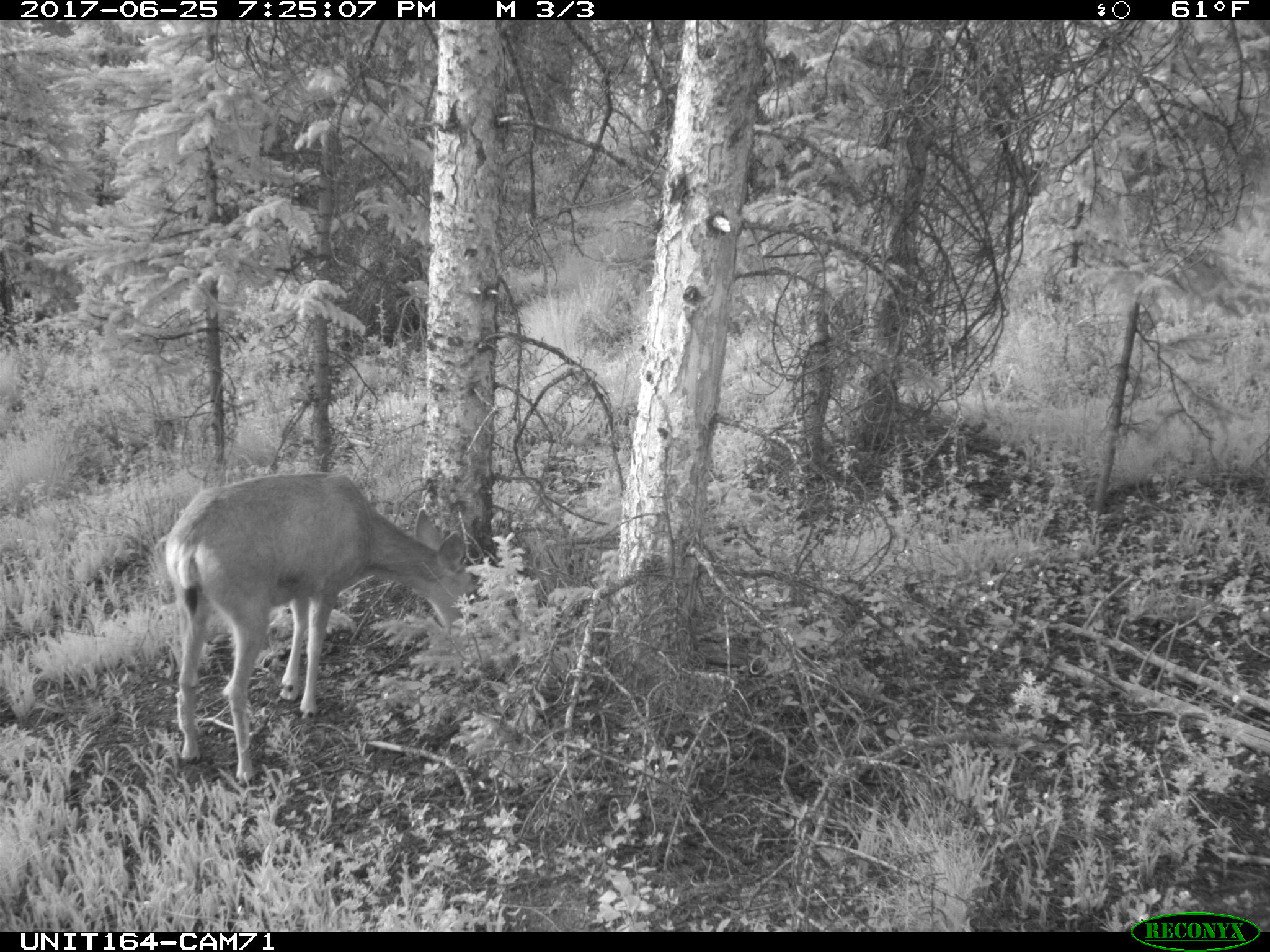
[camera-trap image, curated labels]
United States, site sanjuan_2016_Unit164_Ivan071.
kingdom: Animalia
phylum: Chordata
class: Mammalia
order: Artiodactyla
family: Cervidae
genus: Odocoileus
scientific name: Odocoileus hemionus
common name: mule deer